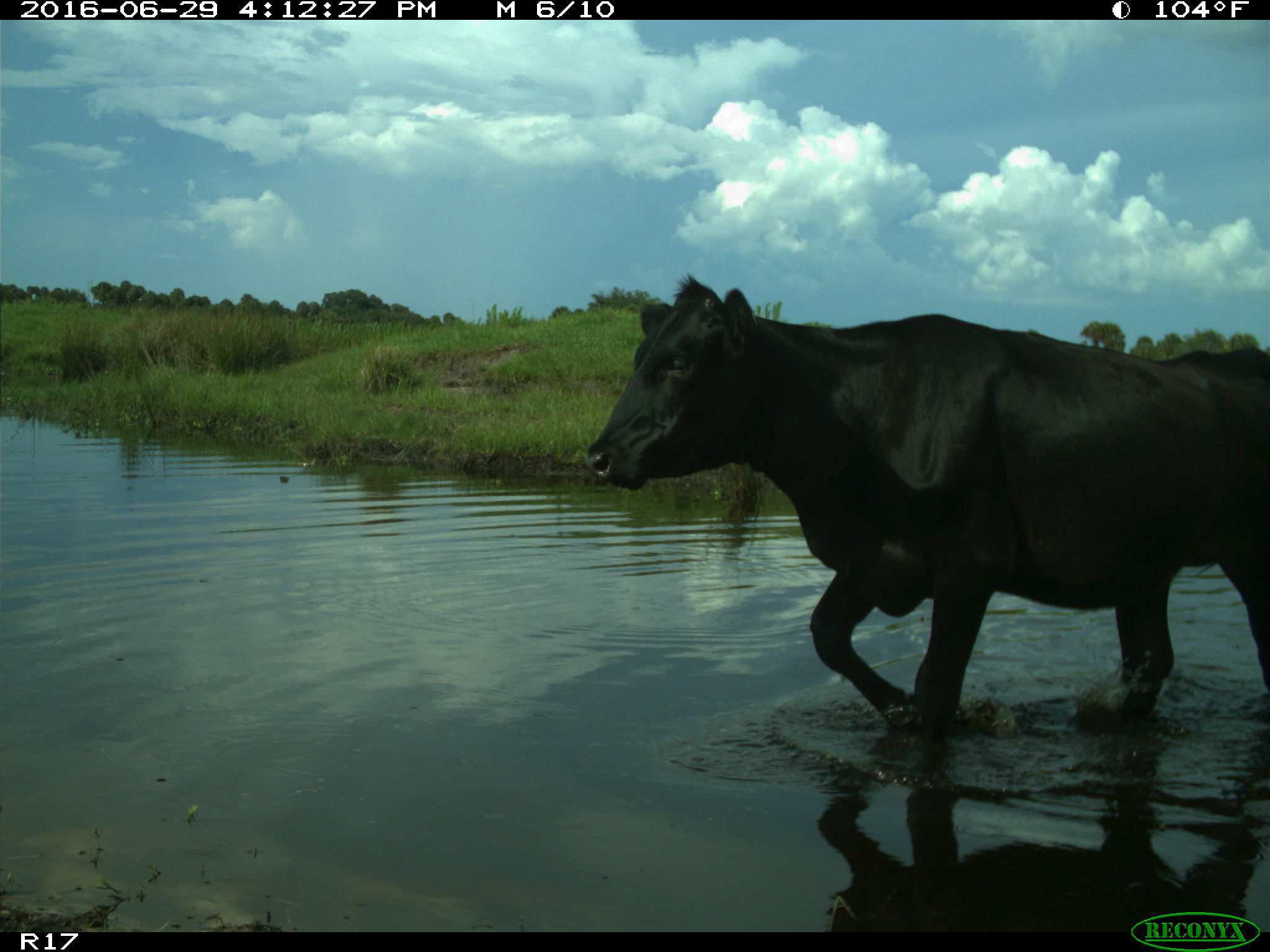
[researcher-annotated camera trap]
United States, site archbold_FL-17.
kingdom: Animalia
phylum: Chordata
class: Mammalia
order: Artiodactyla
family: Bovidae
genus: Bos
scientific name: Bos taurus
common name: domestic cow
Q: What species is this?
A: Bos taurus (domestic cow).